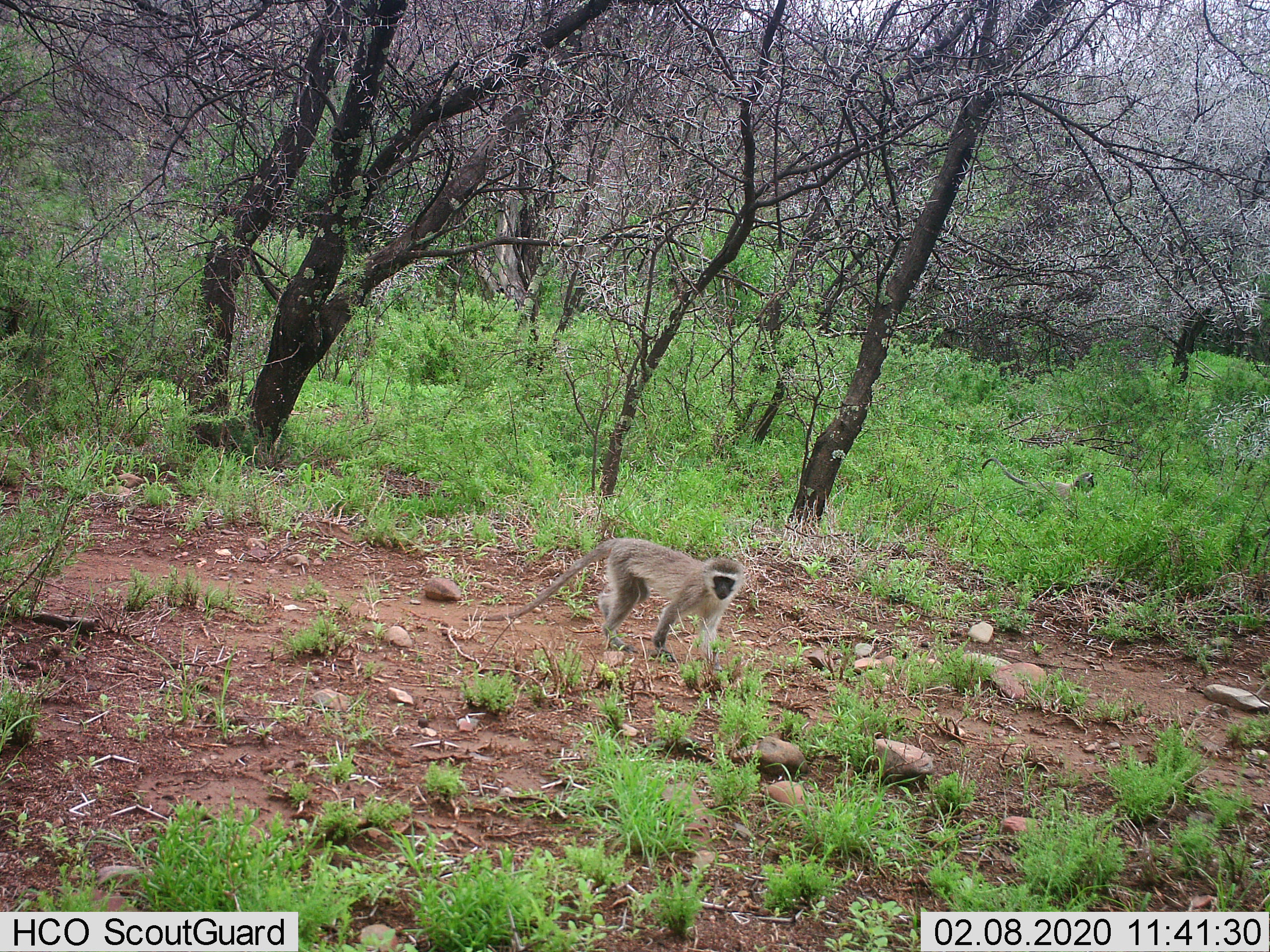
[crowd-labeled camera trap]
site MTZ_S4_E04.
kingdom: Animalia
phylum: Chordata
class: Mammalia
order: Primates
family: Cercopithecidae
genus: Chlorocebus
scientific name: Chlorocebus pygerythrus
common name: vervet monkey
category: monkeyvervet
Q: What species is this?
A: Monkeyvervet (vervet monkey) (Chlorocebus pygerythrus).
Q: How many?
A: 1.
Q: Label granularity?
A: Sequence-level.